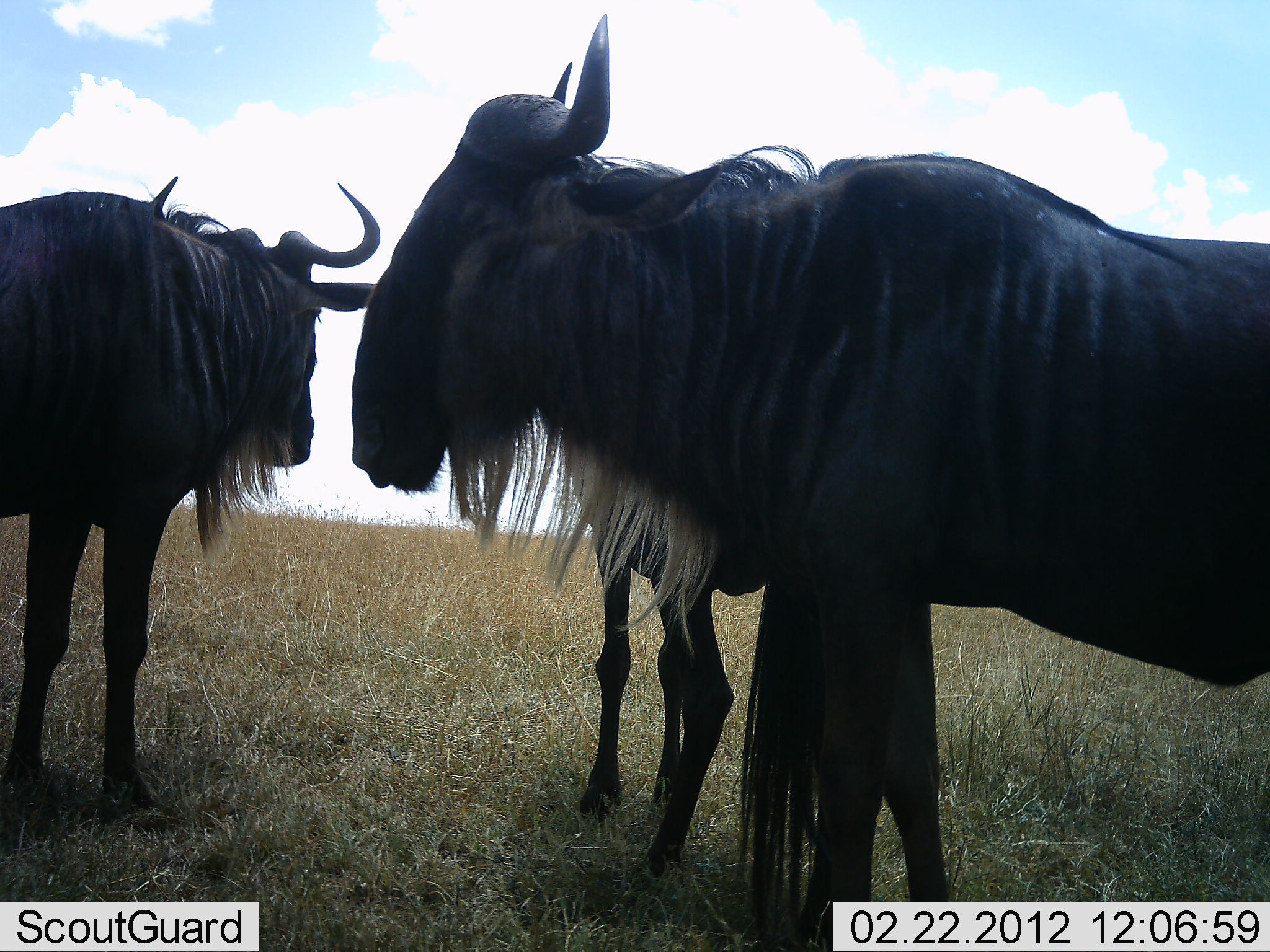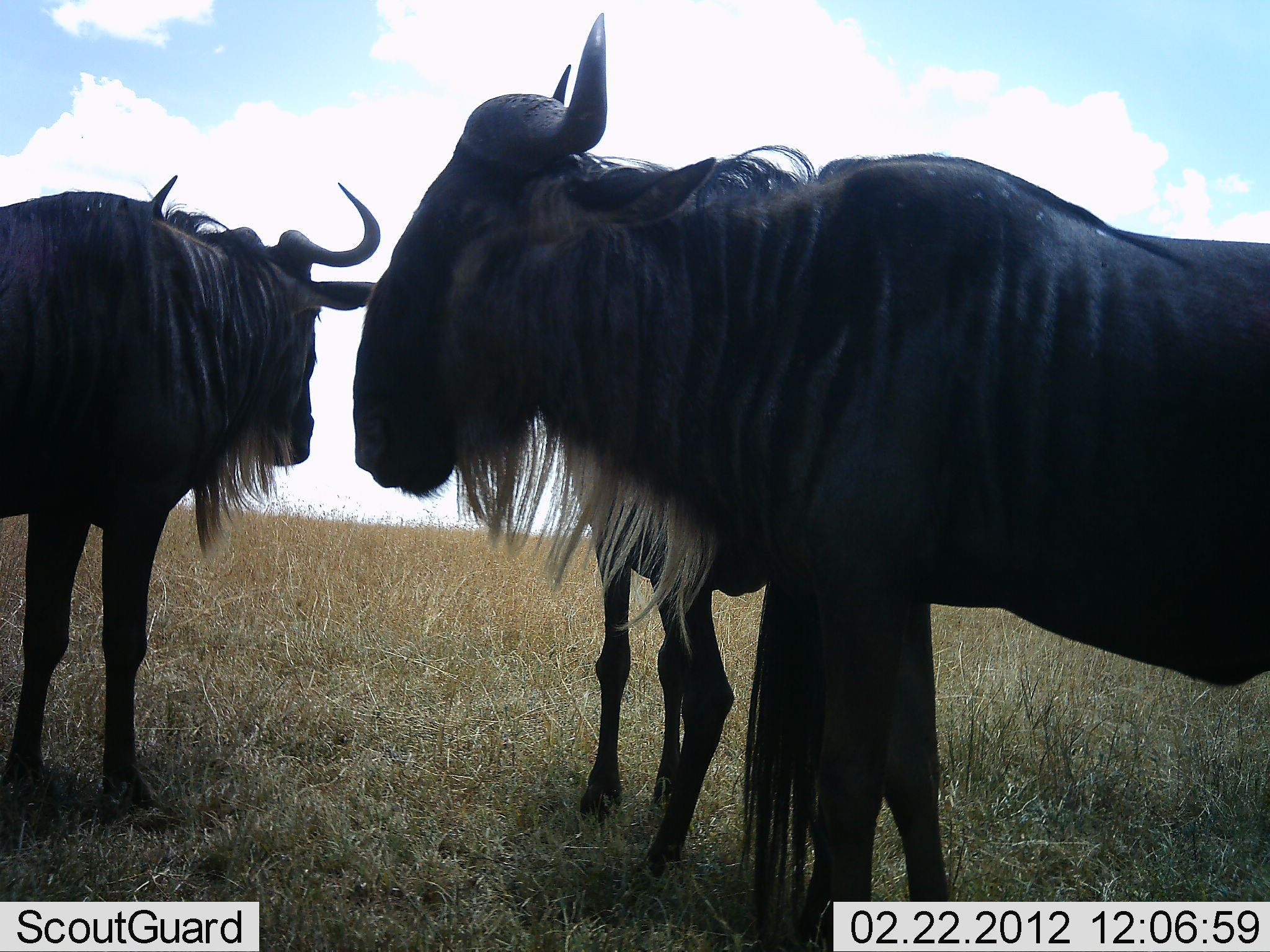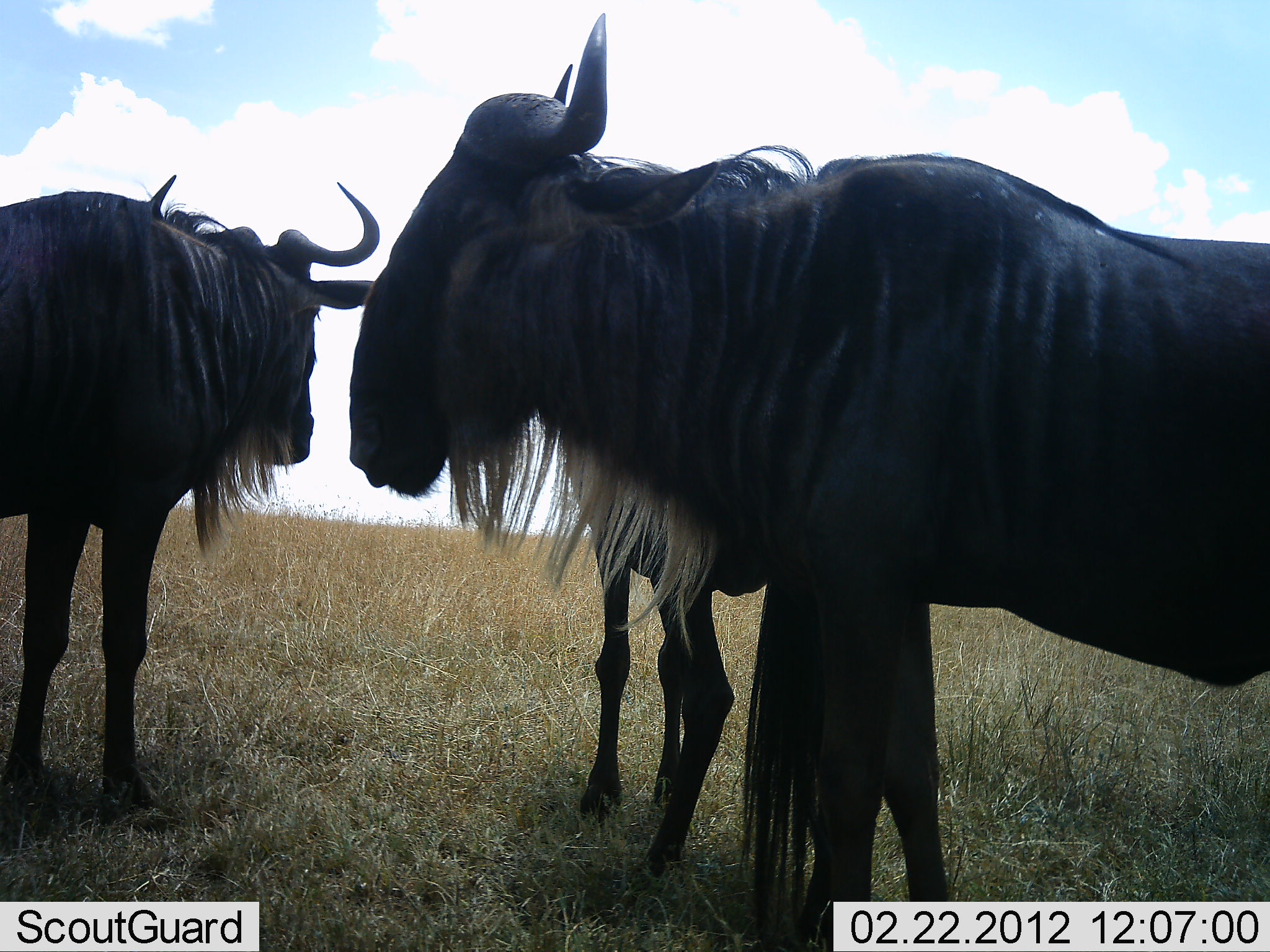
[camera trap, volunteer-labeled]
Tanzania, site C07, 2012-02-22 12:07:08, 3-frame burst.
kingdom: Animalia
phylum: Chordata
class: Mammalia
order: Artiodactyla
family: Bovidae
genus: Connochaetes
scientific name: Connochaetes taurinus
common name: blue wildebeest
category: wildebeest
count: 3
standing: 94%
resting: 0%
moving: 0%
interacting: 0%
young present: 0%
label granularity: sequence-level